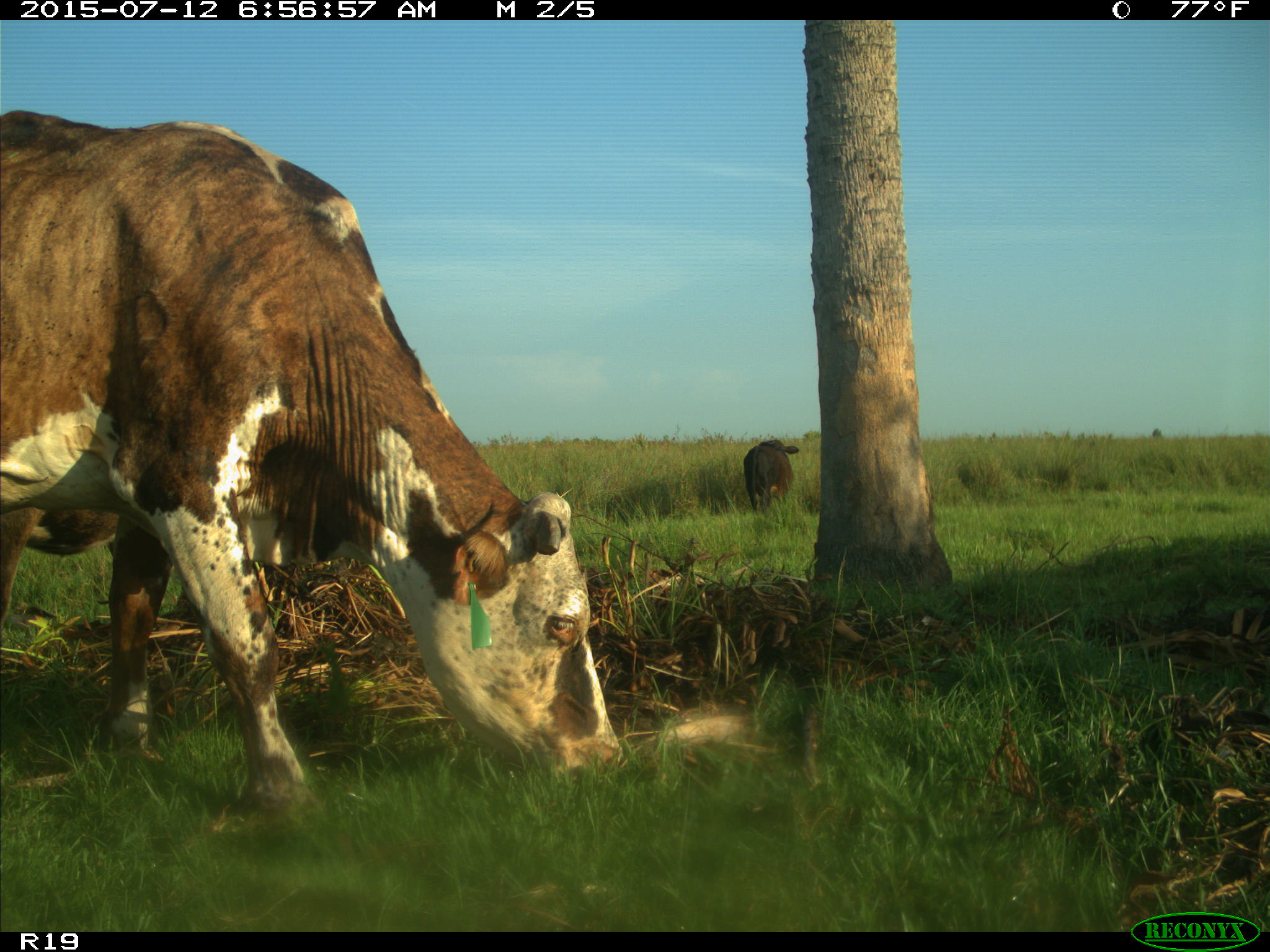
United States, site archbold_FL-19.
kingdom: Animalia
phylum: Chordata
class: Mammalia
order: Artiodactyla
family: Bovidae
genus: Bos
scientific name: Bos taurus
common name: domestic cow